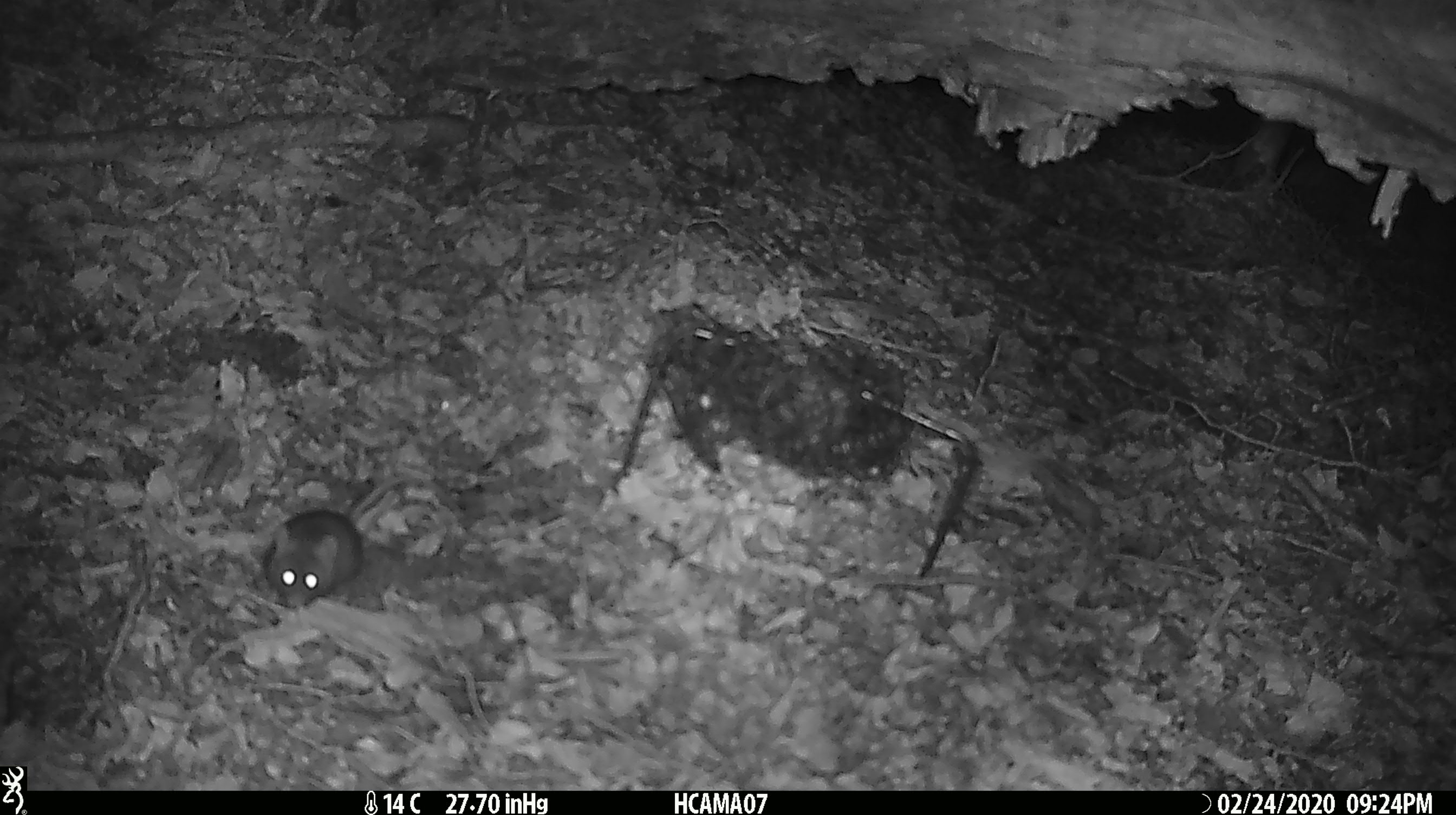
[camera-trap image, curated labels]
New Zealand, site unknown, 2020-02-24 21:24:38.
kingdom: Animalia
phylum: Chordata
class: Mammalia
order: Rodentia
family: Muridae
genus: Mus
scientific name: Mus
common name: mouse